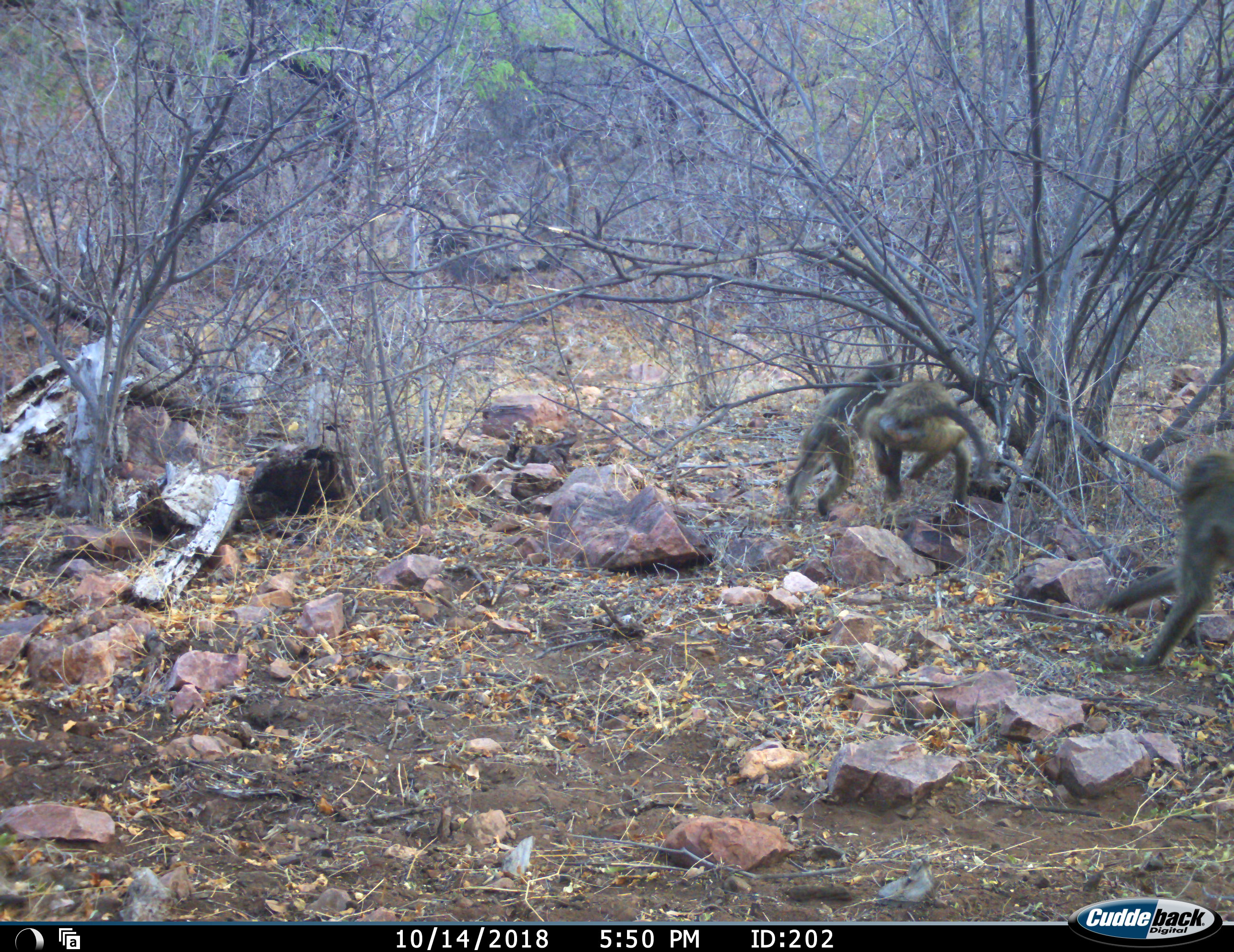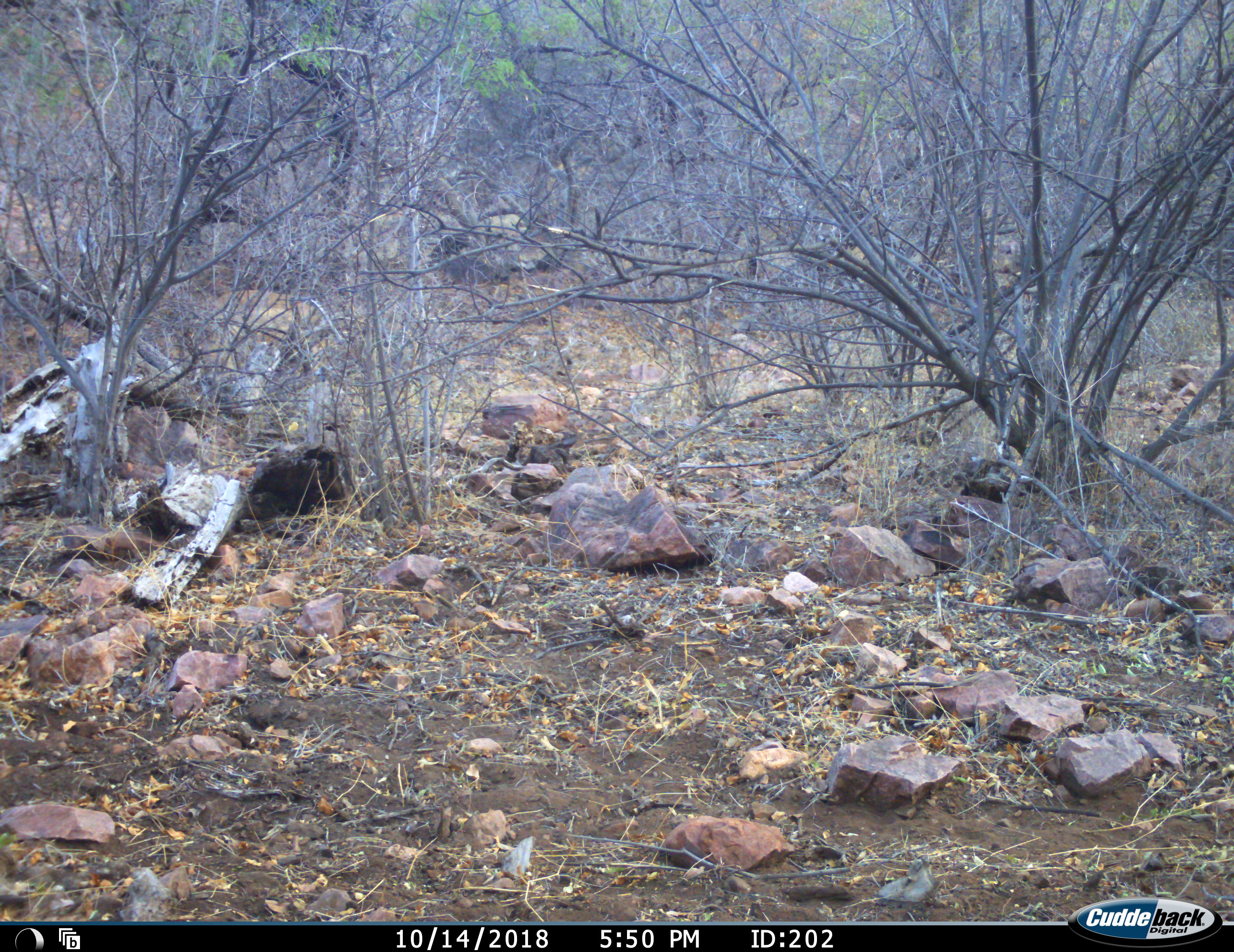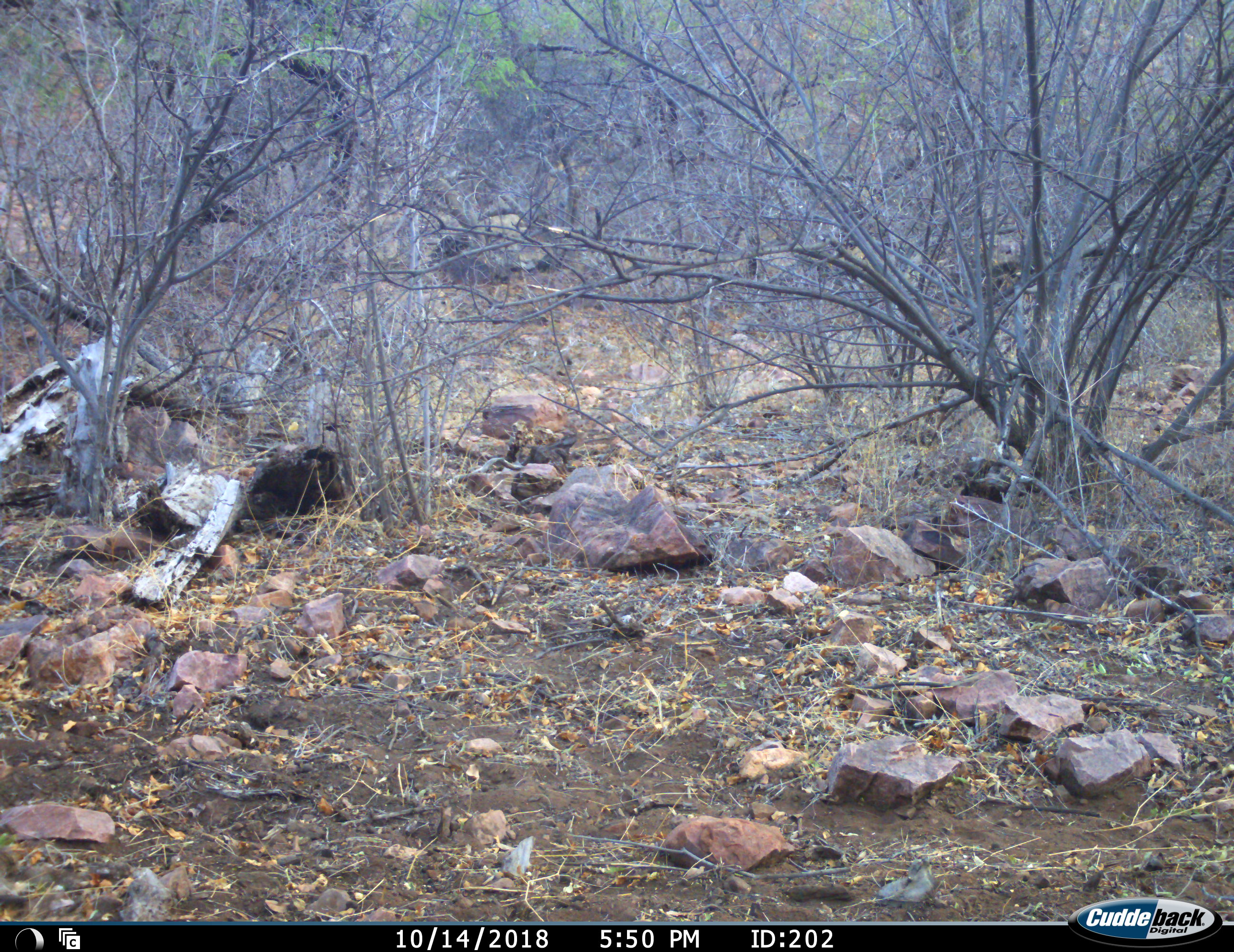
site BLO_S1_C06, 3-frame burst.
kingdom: Animalia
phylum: Chordata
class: Mammalia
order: Primates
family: Cercopithecidae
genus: Papio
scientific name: Papio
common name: baboon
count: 3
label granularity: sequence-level